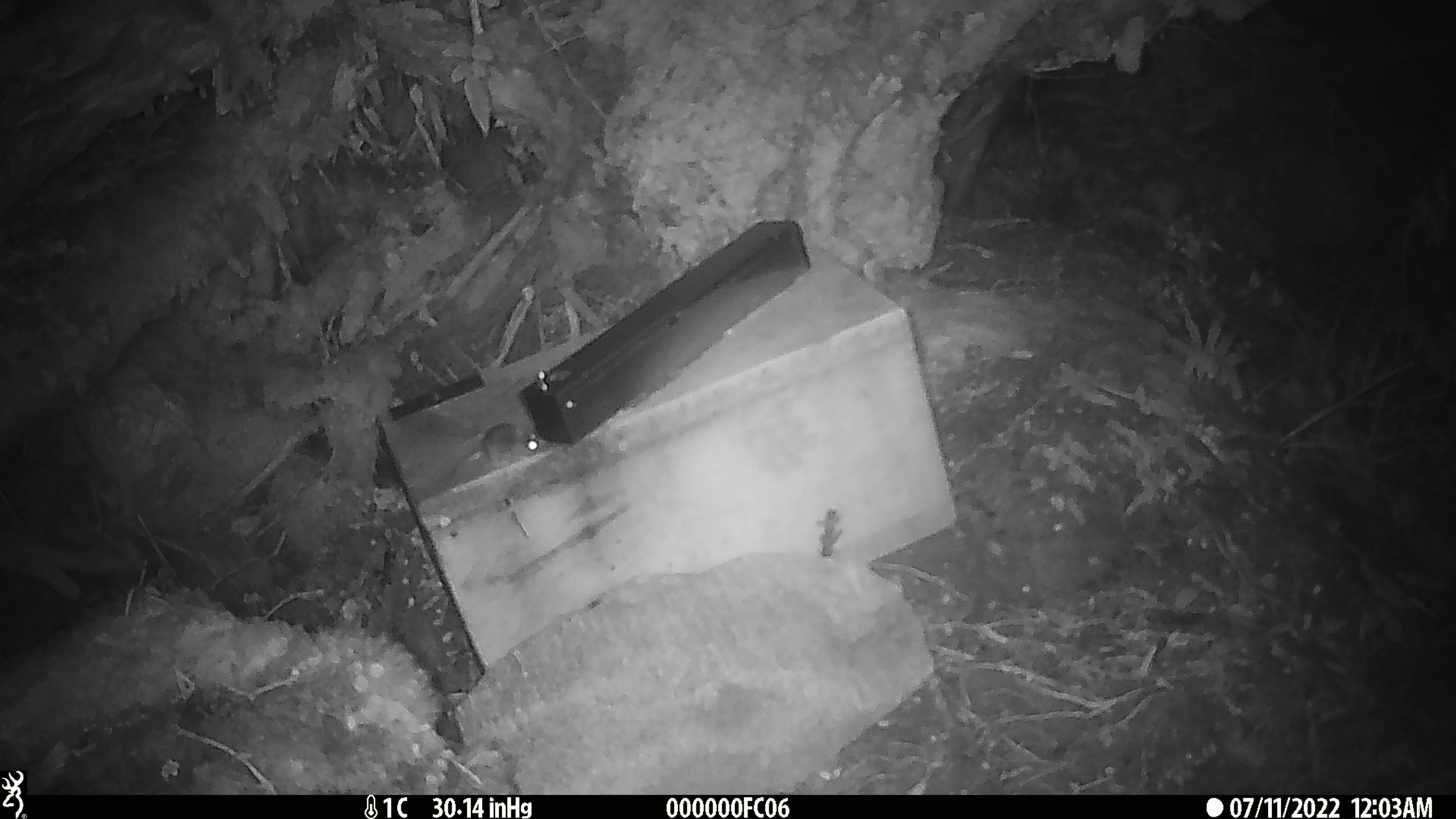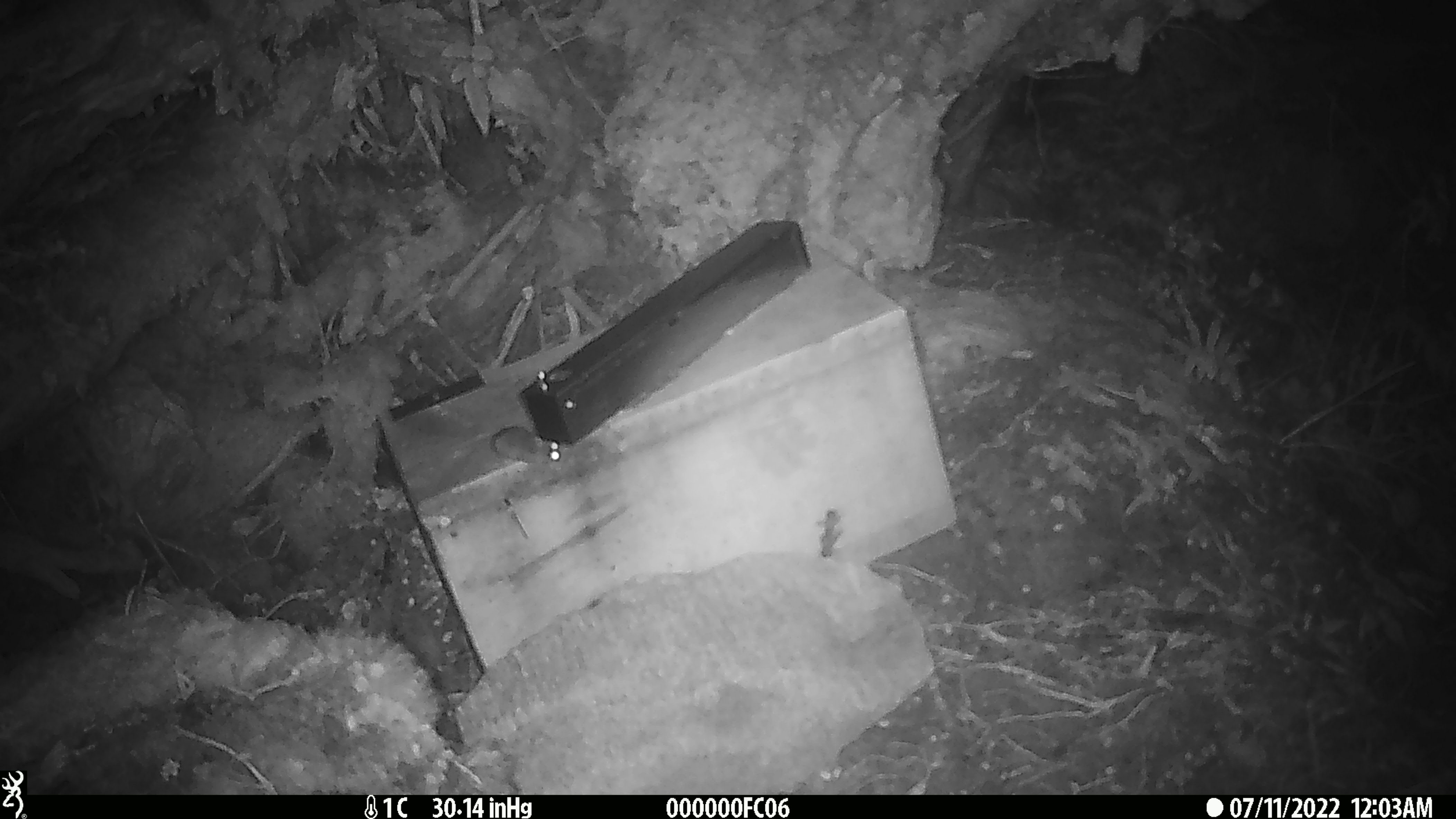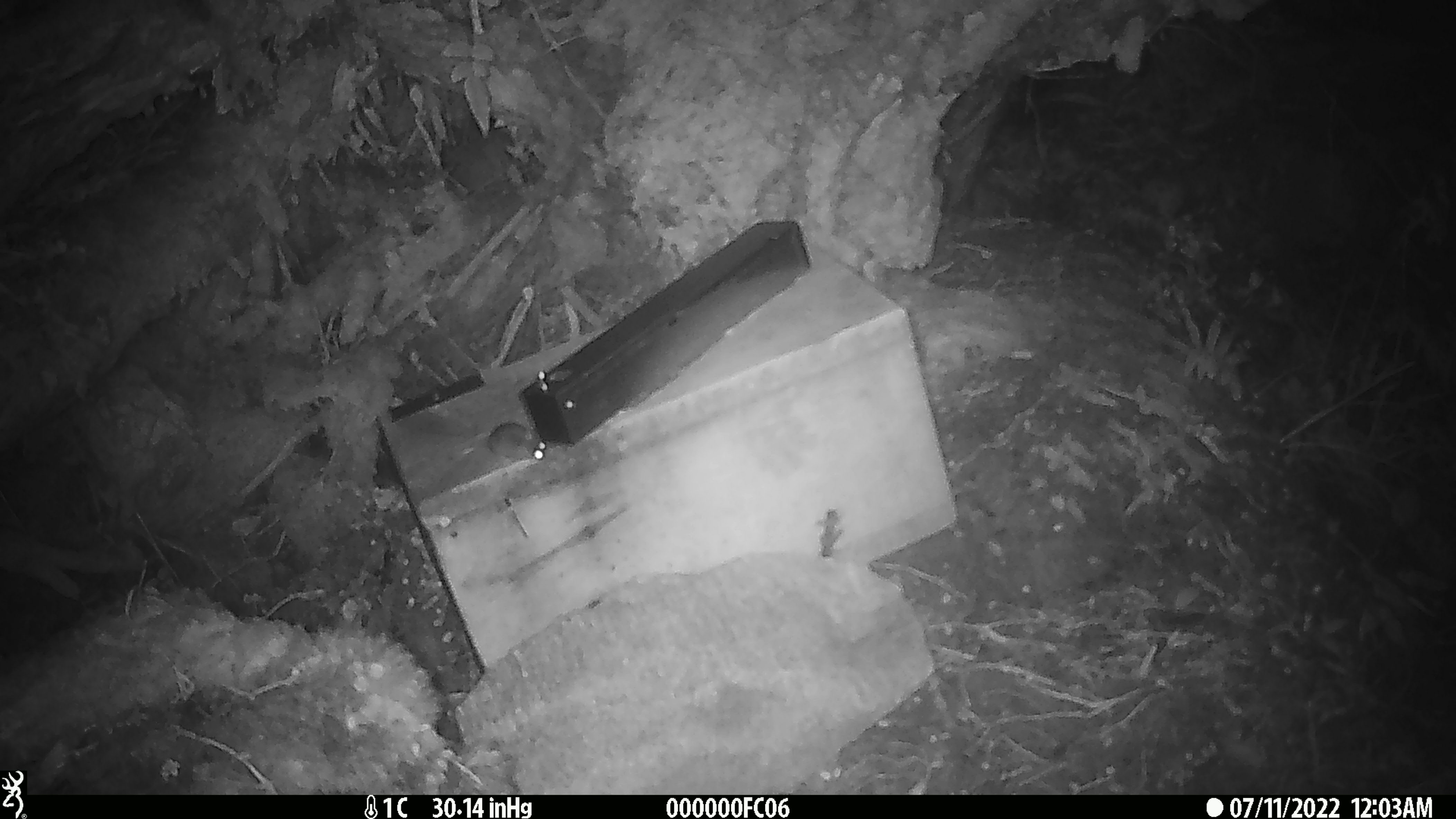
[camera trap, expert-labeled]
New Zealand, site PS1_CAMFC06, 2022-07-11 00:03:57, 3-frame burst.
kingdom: Animalia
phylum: Chordata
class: Mammalia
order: Rodentia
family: Muridae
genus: Mus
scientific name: Mus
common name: mouse